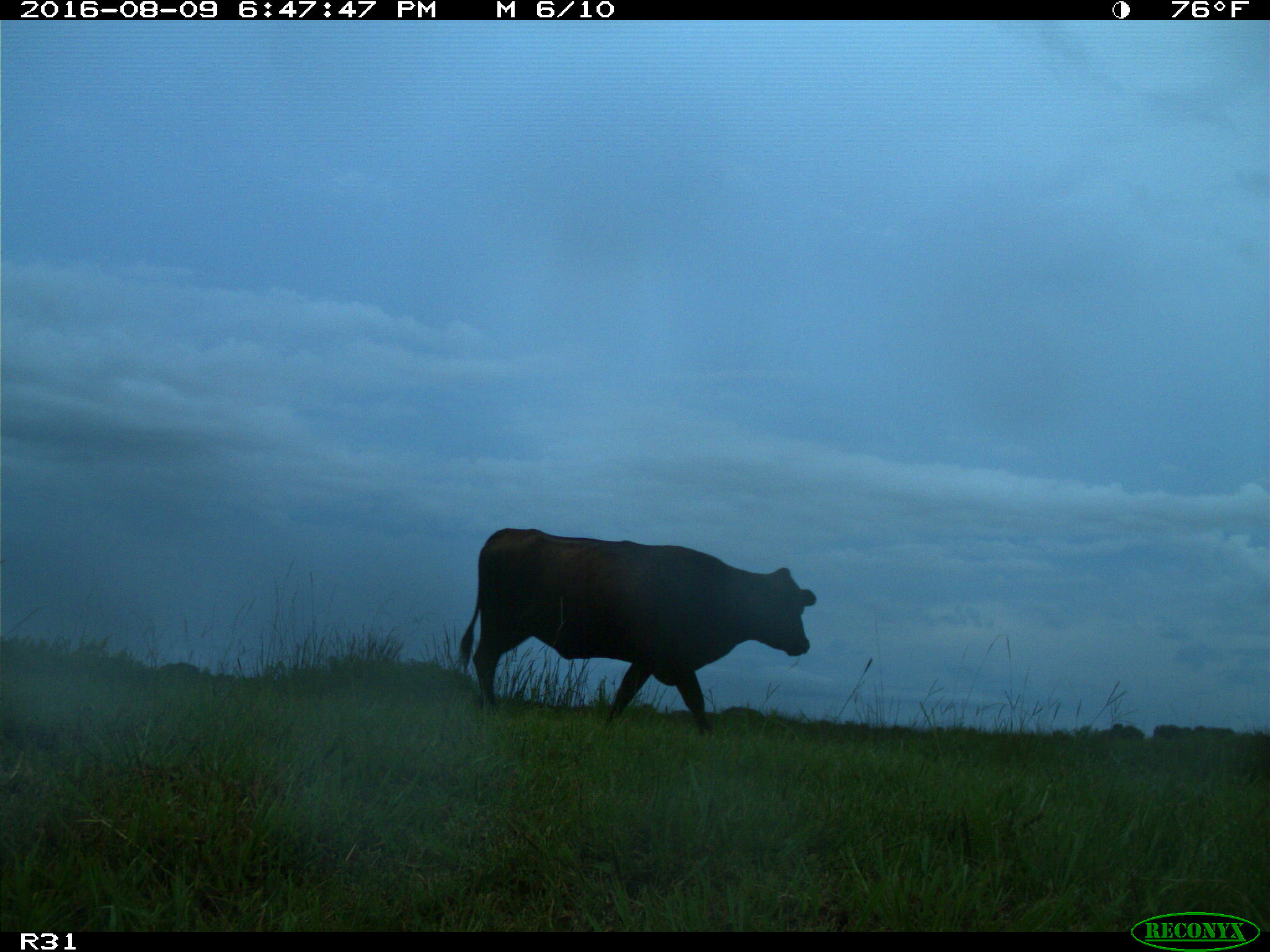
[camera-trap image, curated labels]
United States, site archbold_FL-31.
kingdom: Animalia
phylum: Chordata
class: Mammalia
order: Artiodactyla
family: Bovidae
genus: Bos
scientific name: Bos taurus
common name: domestic cow